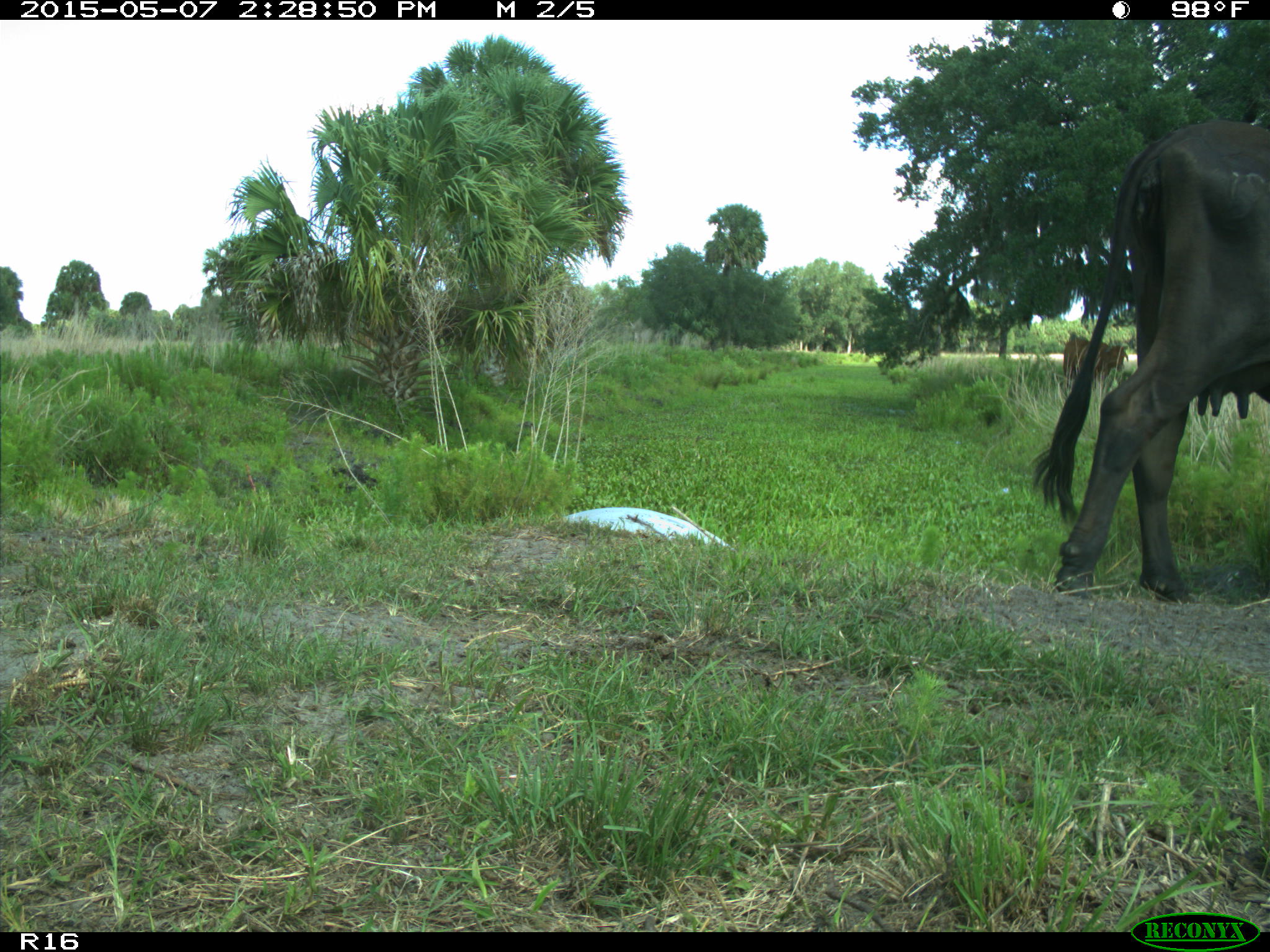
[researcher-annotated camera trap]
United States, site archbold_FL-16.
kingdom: Animalia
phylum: Chordata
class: Mammalia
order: Artiodactyla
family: Bovidae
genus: Bos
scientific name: Bos taurus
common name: domestic cow